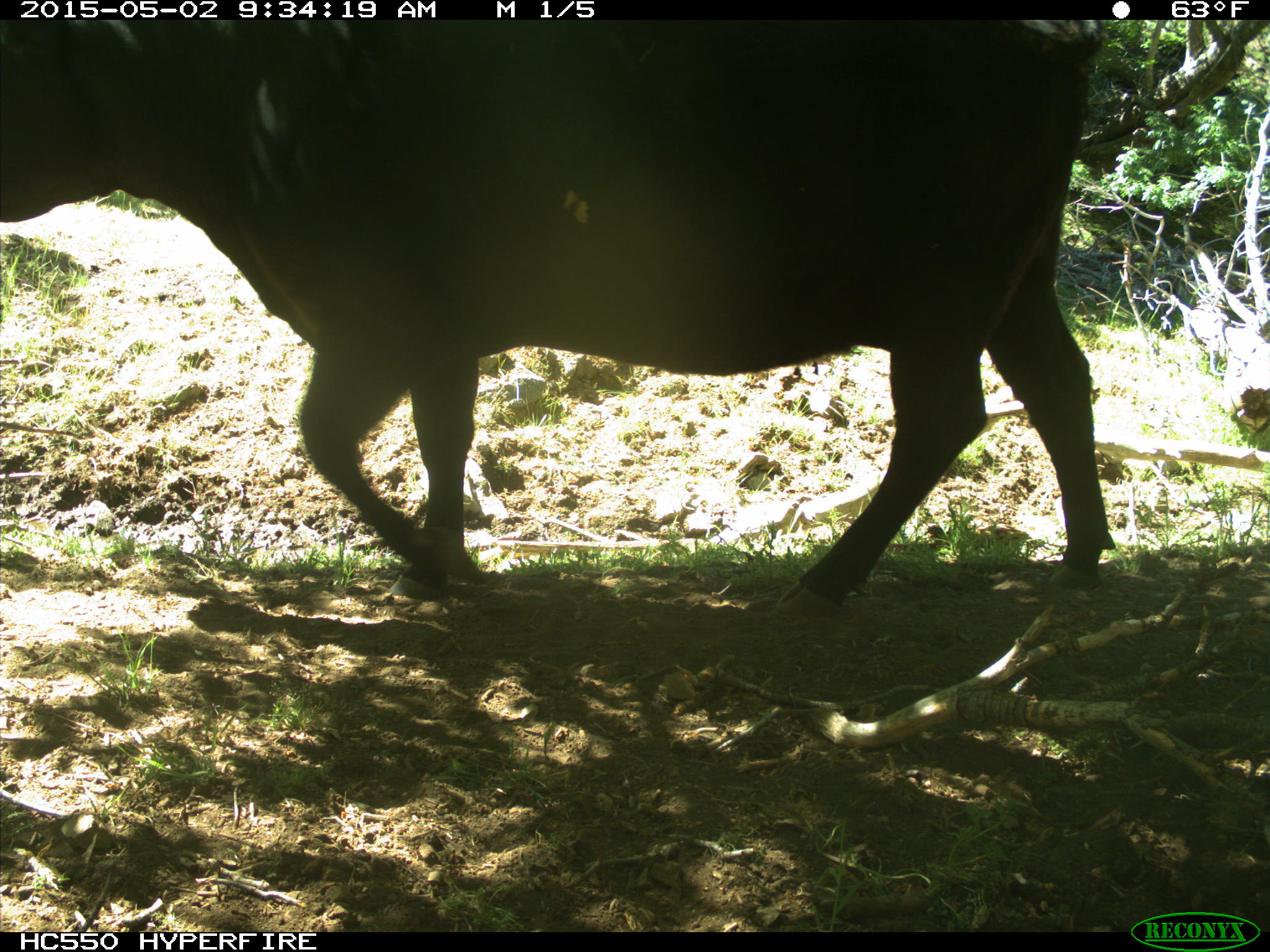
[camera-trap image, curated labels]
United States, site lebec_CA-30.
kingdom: Animalia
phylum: Chordata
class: Mammalia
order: Artiodactyla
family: Bovidae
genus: Bos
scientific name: Bos taurus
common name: domestic cow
Bos taurus (domestic cow).